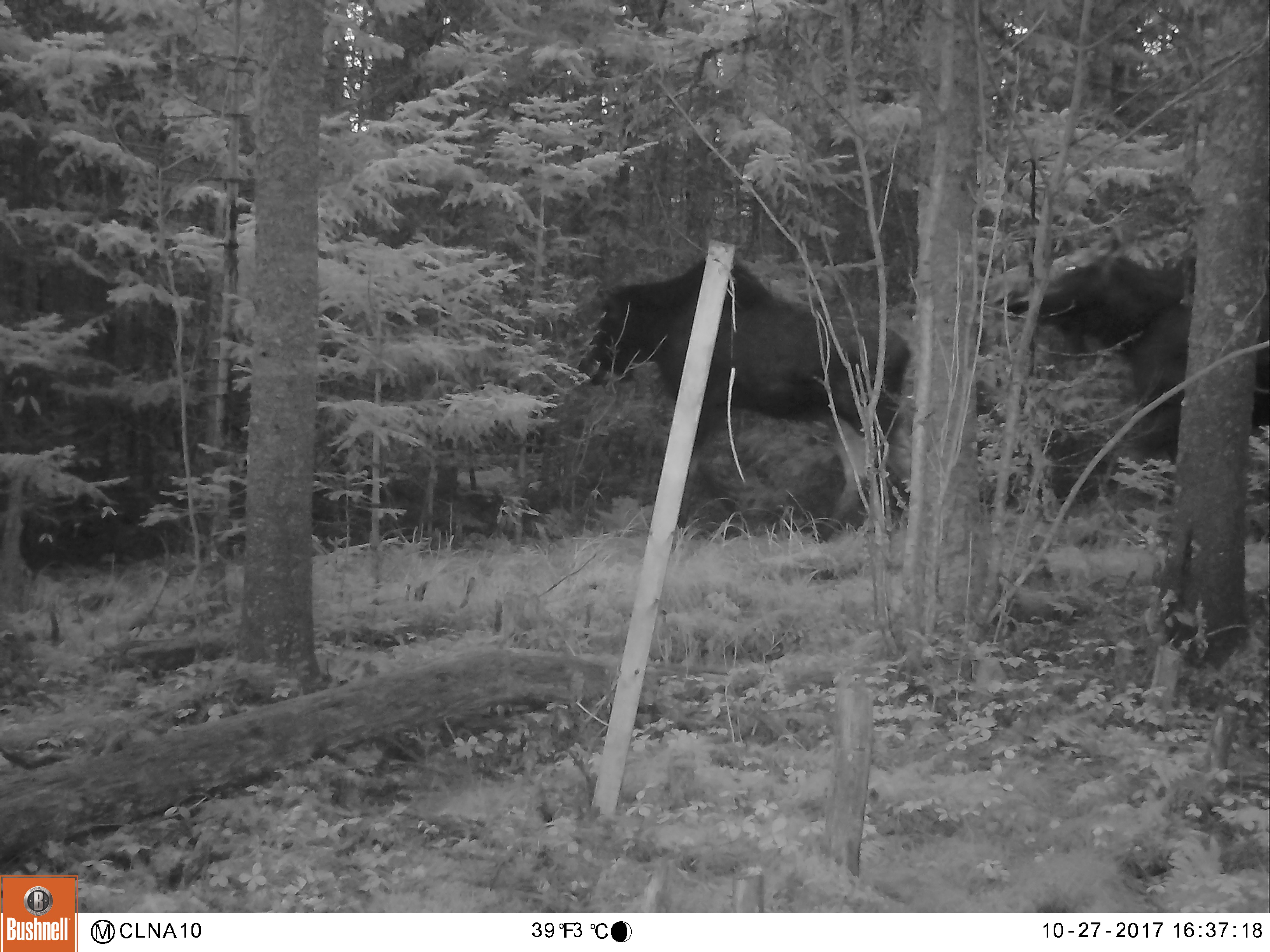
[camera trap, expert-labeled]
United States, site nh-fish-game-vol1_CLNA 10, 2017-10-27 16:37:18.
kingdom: Animalia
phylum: Chordata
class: Mammalia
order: Artiodactyla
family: Cervidae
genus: Alces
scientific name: Alces alces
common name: moose